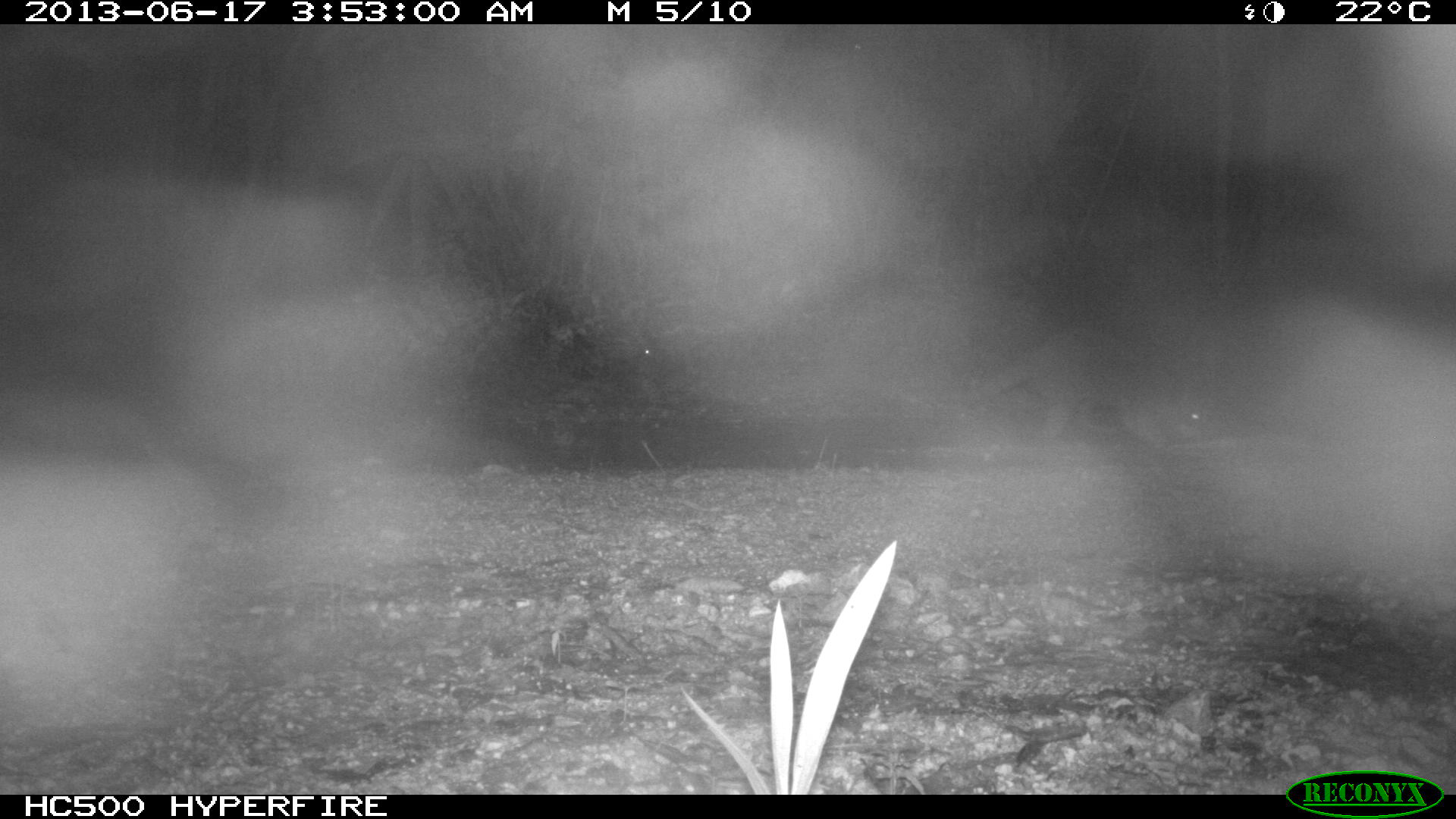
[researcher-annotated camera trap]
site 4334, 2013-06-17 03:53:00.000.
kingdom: Animalia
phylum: Chordata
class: Mammalia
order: Carnivora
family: Procyonidae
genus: Procyon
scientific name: Procyon lotor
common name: common raccoon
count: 1